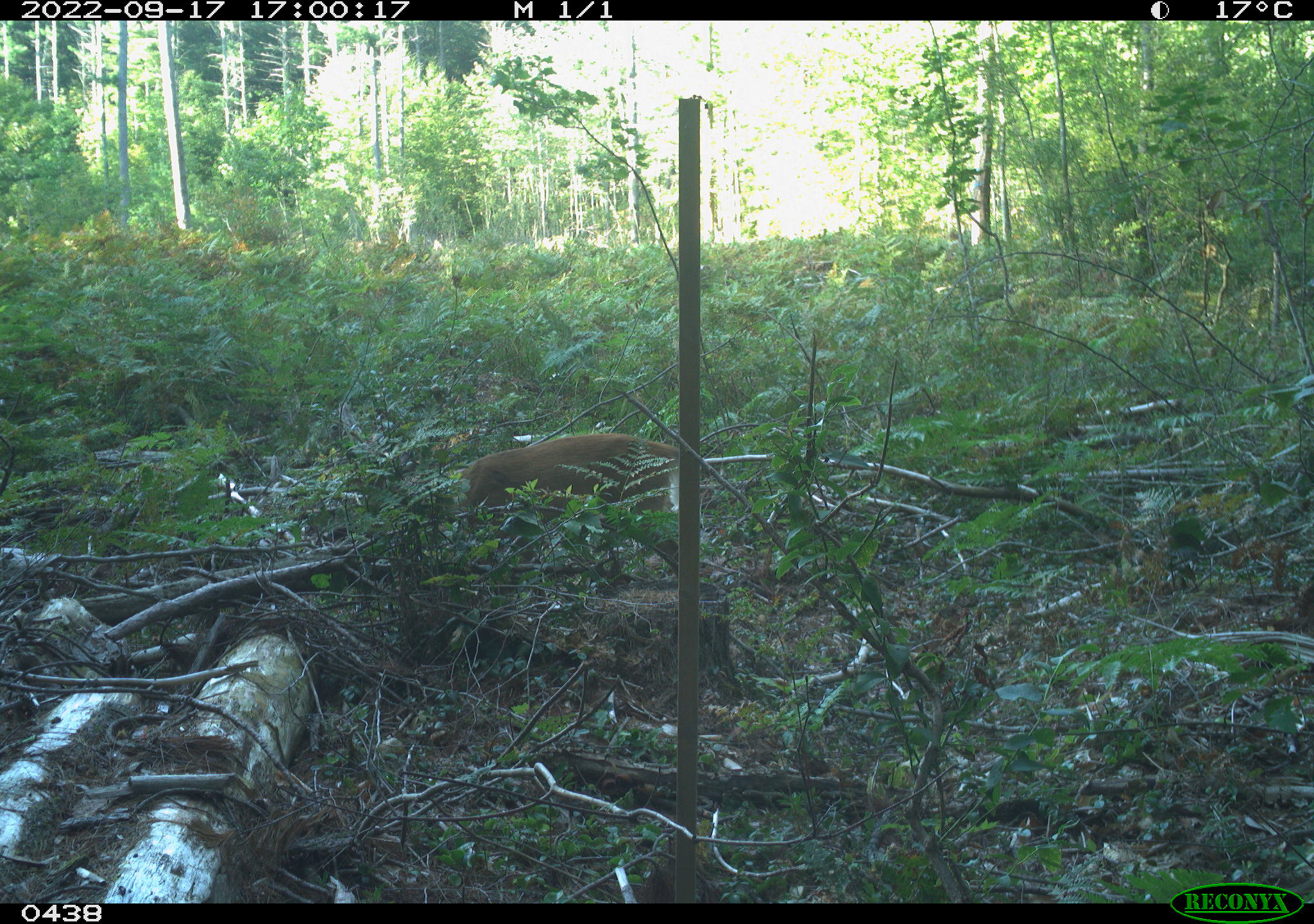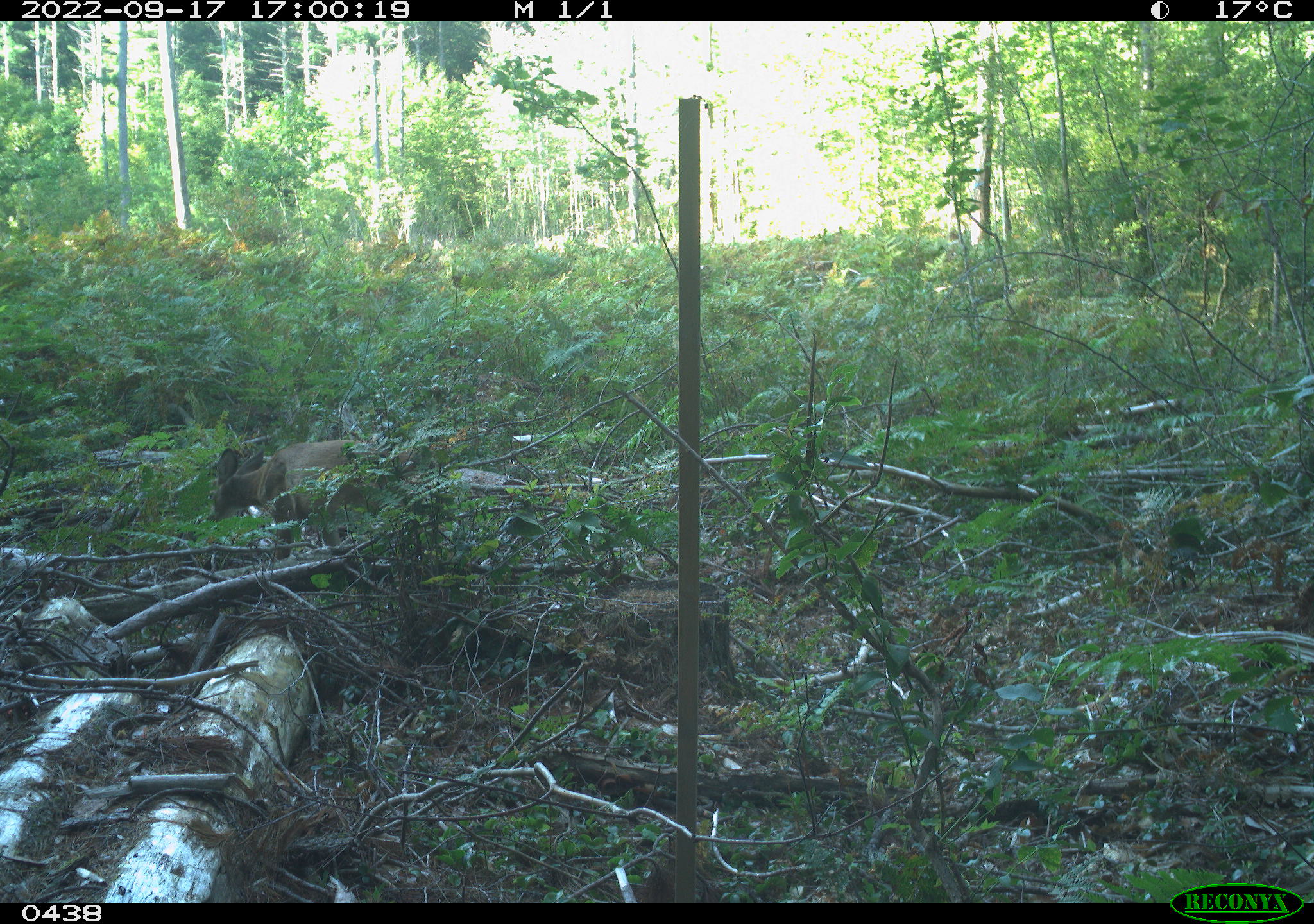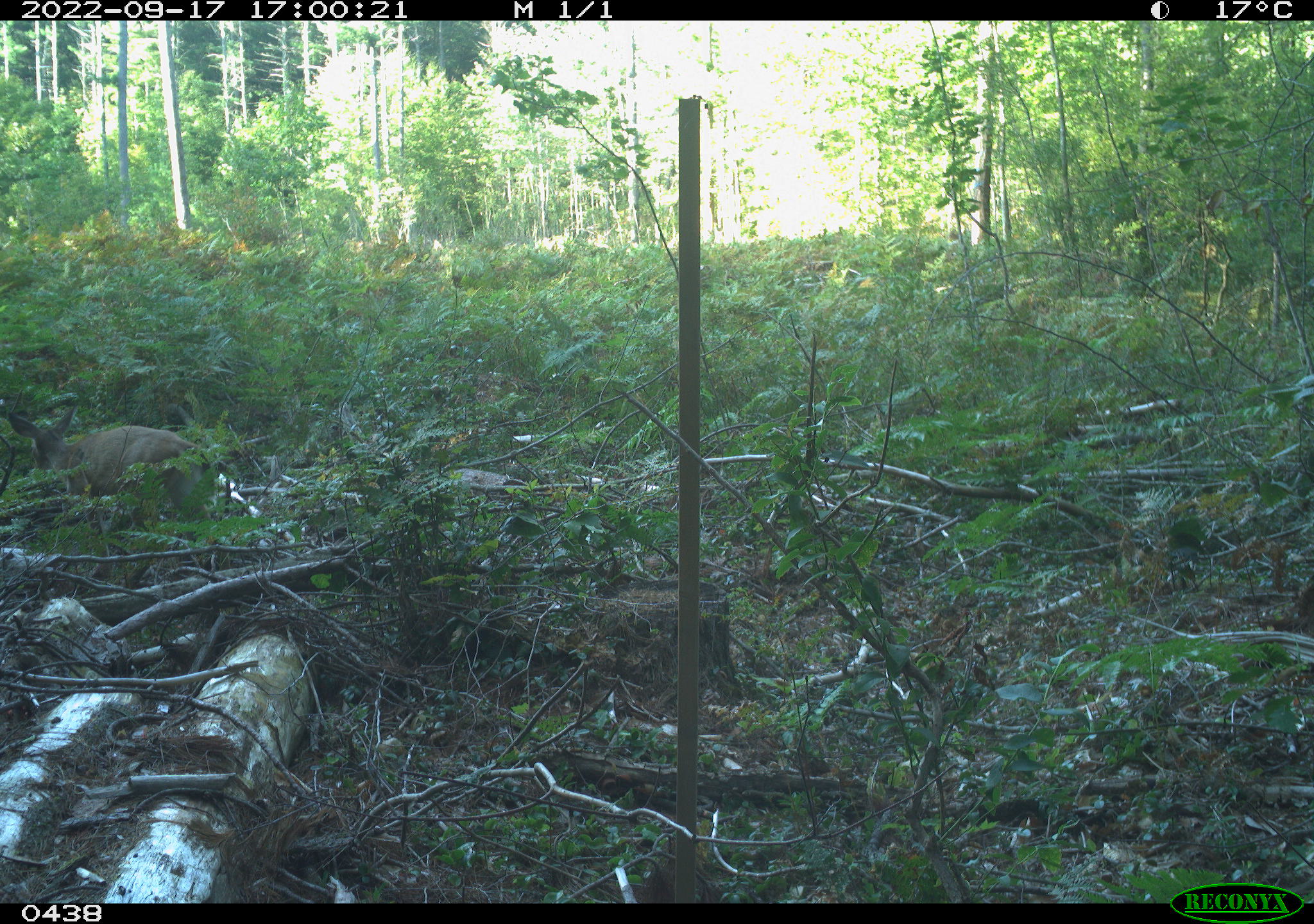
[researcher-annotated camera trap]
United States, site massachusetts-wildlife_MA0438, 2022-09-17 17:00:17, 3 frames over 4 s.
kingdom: Animalia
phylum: Chordata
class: Mammalia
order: Artiodactyla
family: Cervidae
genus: Odocoileus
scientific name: Odocoileus virginianus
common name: white-tailed deer